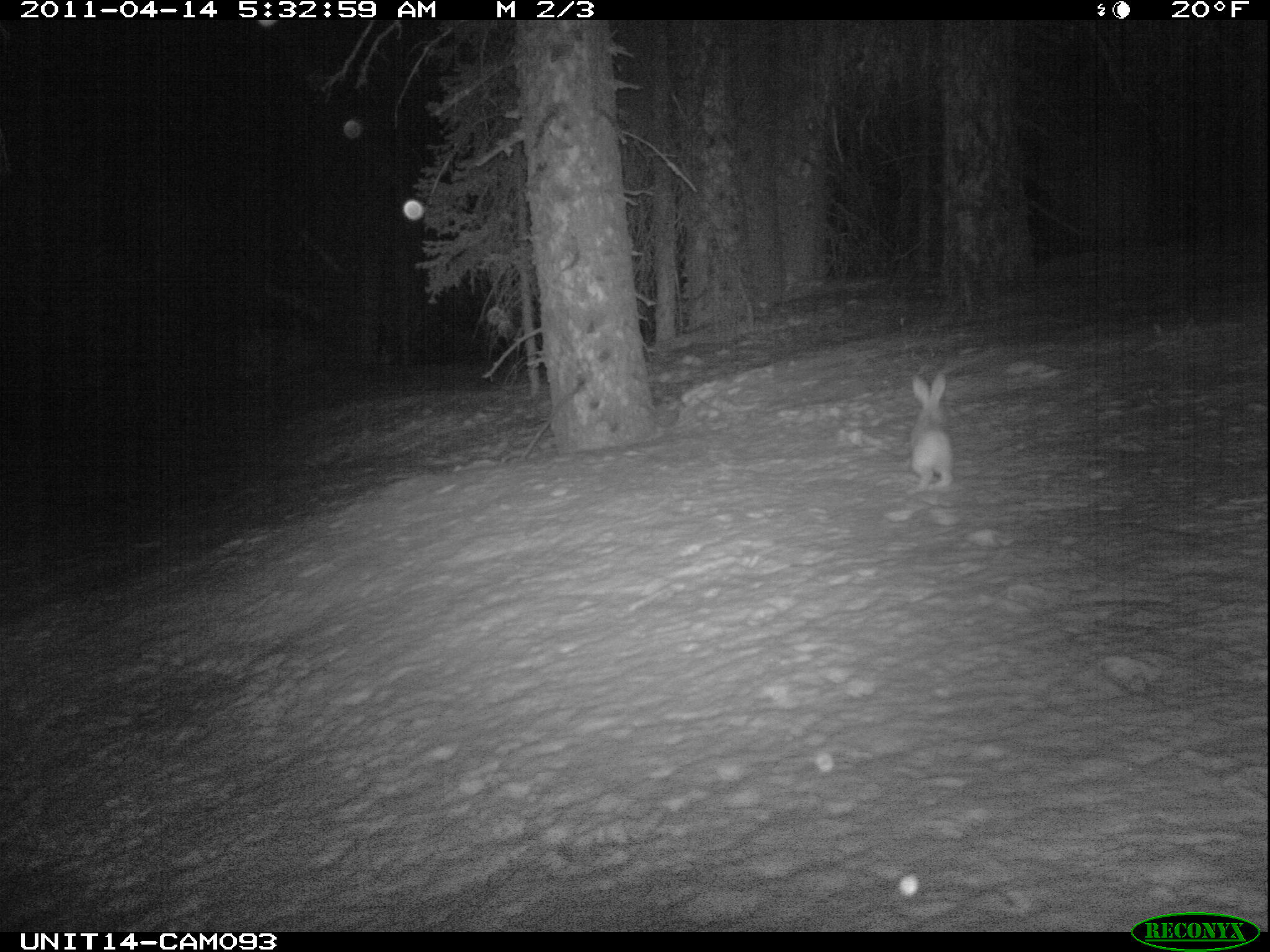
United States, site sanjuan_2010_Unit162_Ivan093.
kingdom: Animalia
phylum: Chordata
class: Mammalia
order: Lagomorpha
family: Leporidae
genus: Lepus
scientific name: Lepus americanus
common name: snowshoe hare